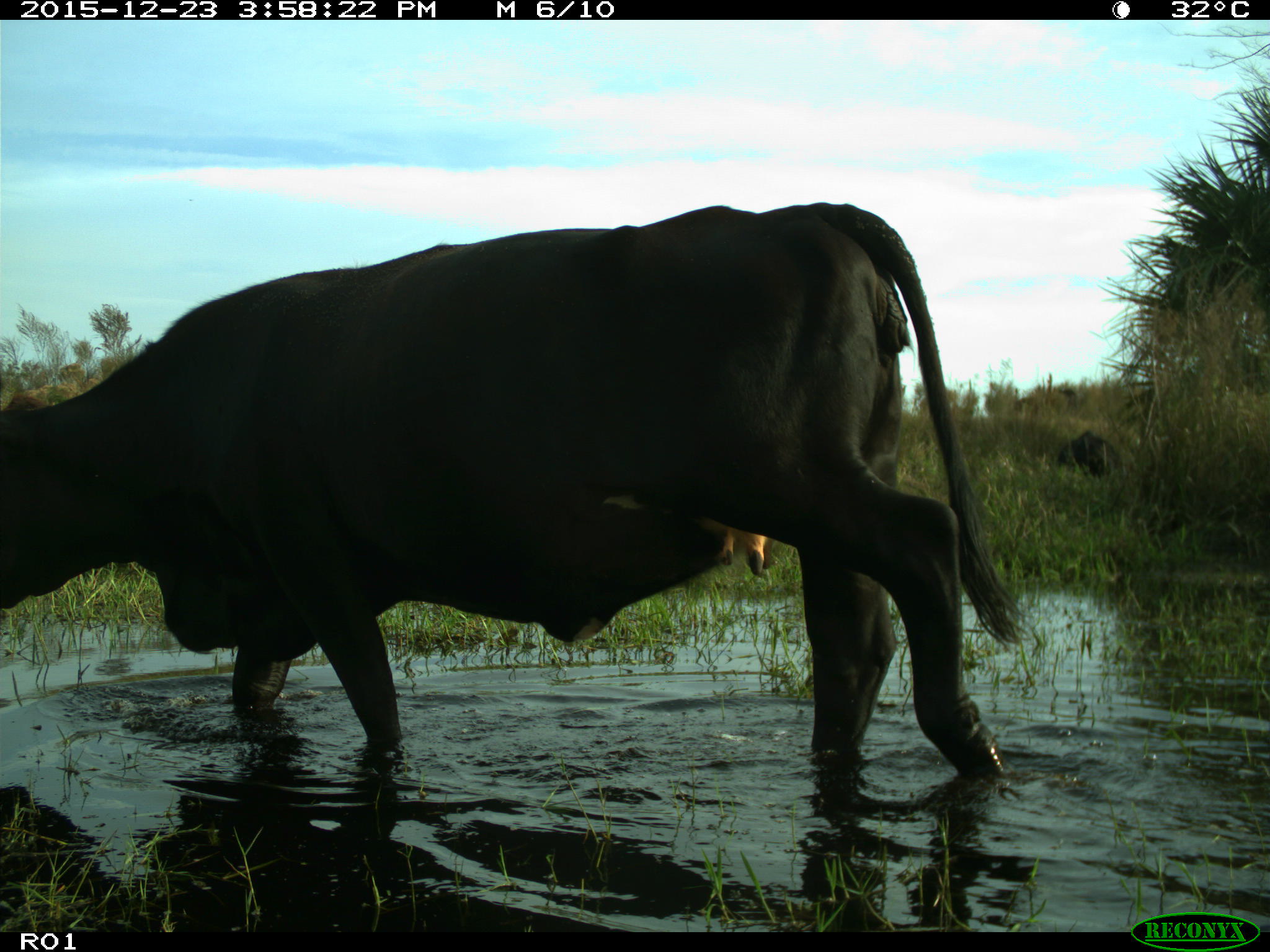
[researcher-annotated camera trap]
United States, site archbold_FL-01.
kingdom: Animalia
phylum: Chordata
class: Mammalia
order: Artiodactyla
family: Bovidae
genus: Bos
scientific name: Bos taurus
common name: domestic cow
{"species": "Bos taurus (domestic cow)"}